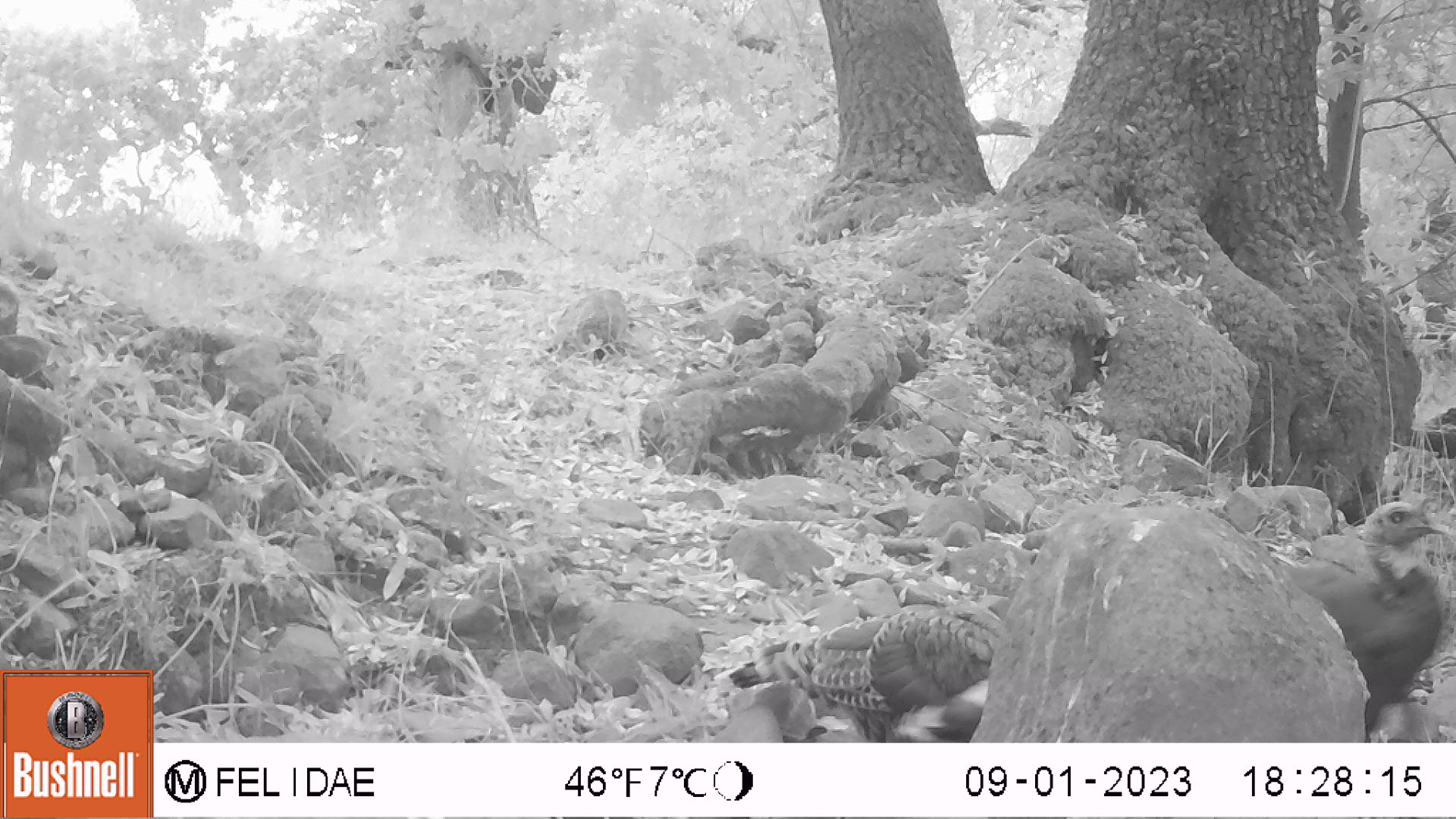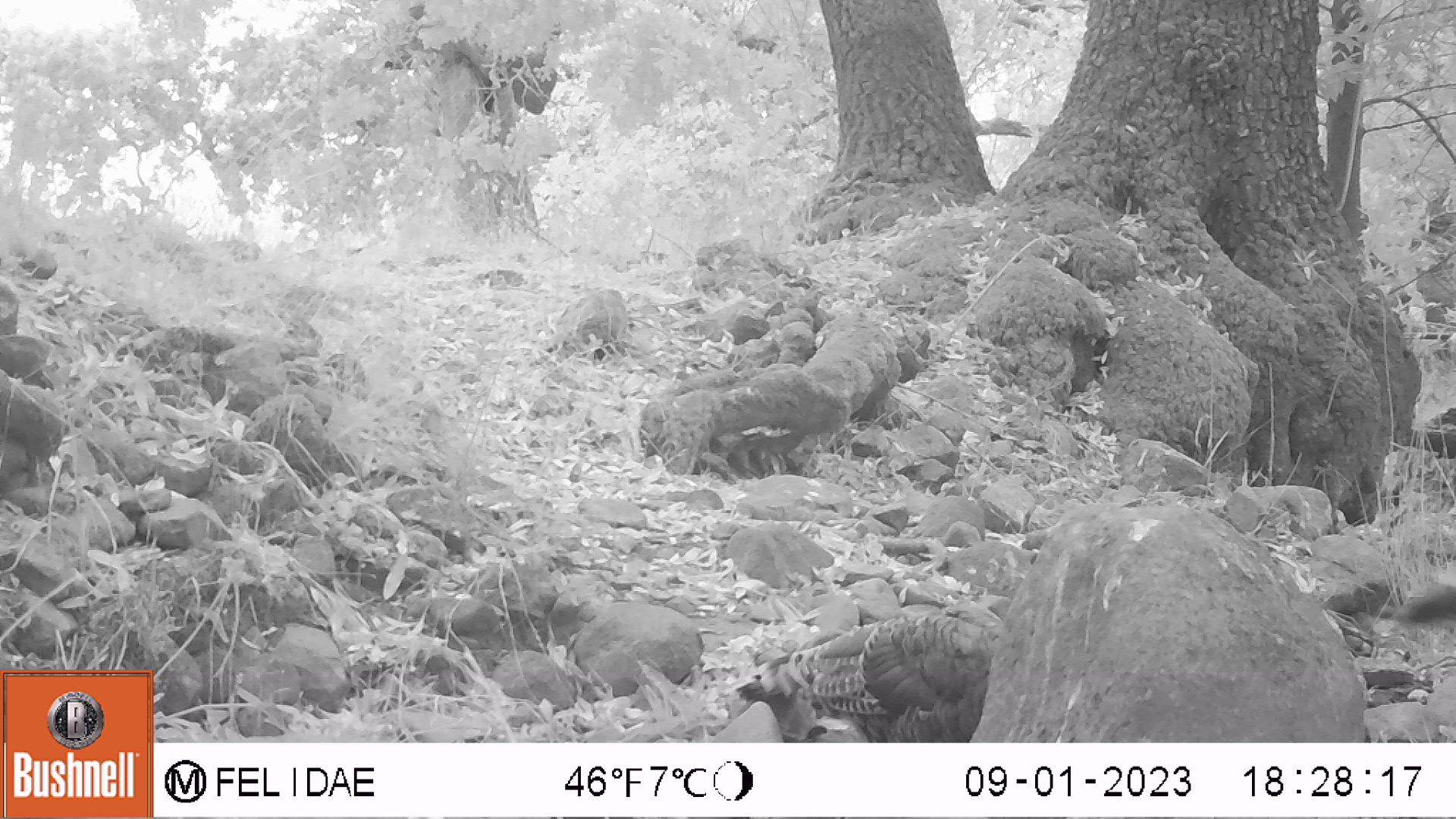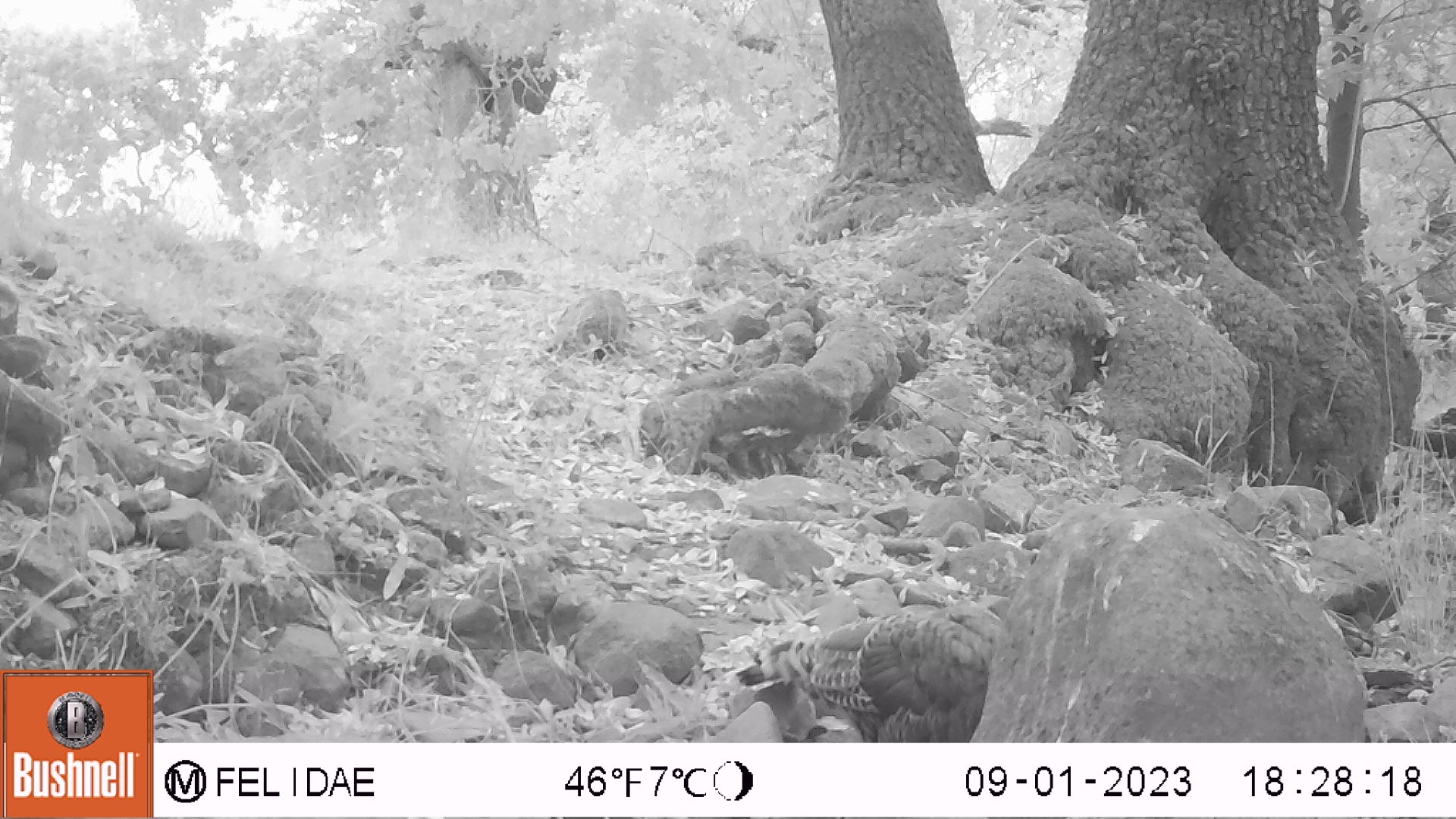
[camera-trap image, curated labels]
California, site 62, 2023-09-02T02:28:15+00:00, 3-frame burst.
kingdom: Animalia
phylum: Chordata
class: Aves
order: Galliformes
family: Phasianidae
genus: Meleagris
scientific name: Meleagris gallopavo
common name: turkey